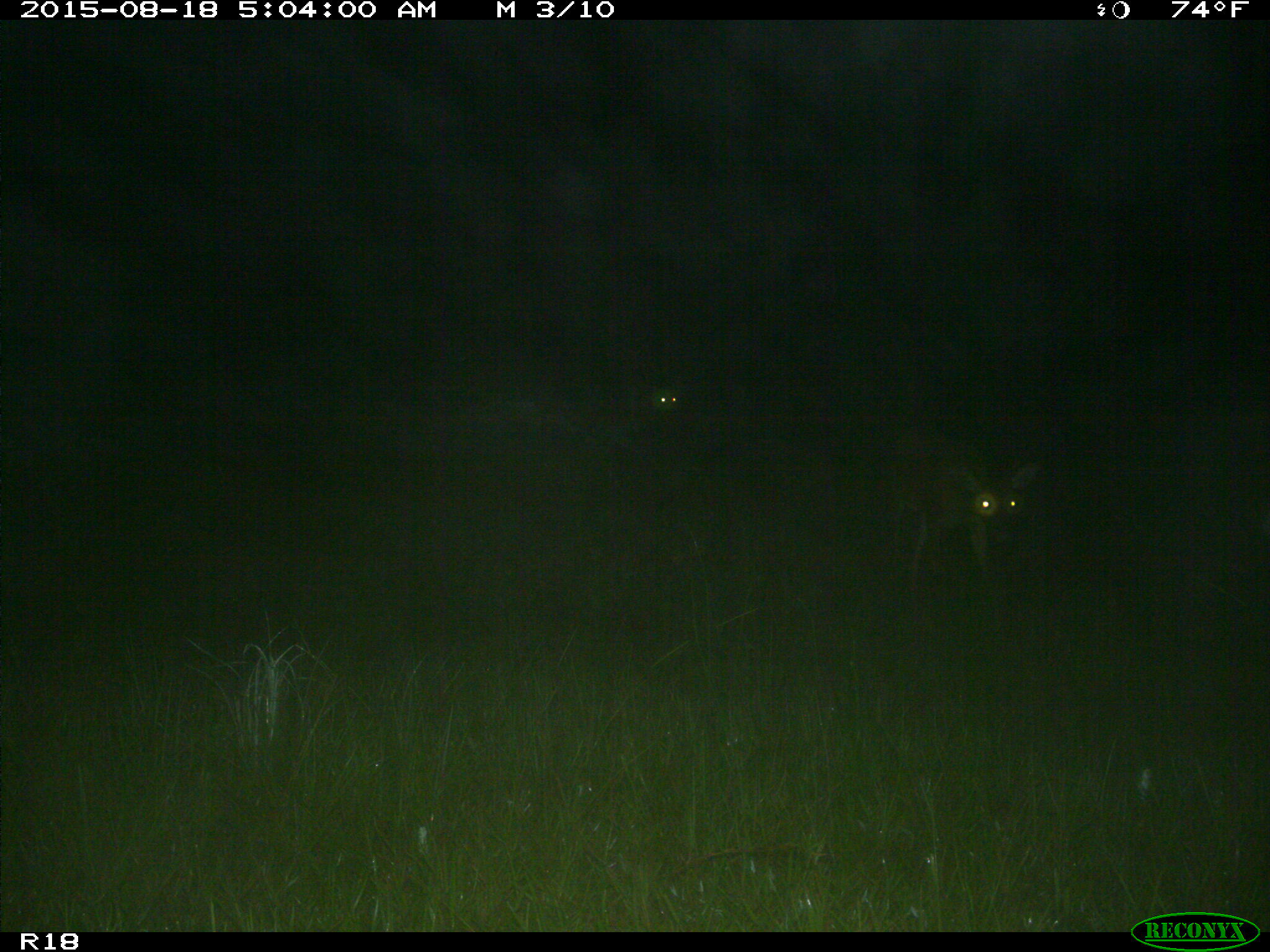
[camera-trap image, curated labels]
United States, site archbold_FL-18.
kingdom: Animalia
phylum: Chordata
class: Mammalia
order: Artiodactyla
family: Cervidae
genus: Odocoileus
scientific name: Odocoileus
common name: deer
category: unidentified deer